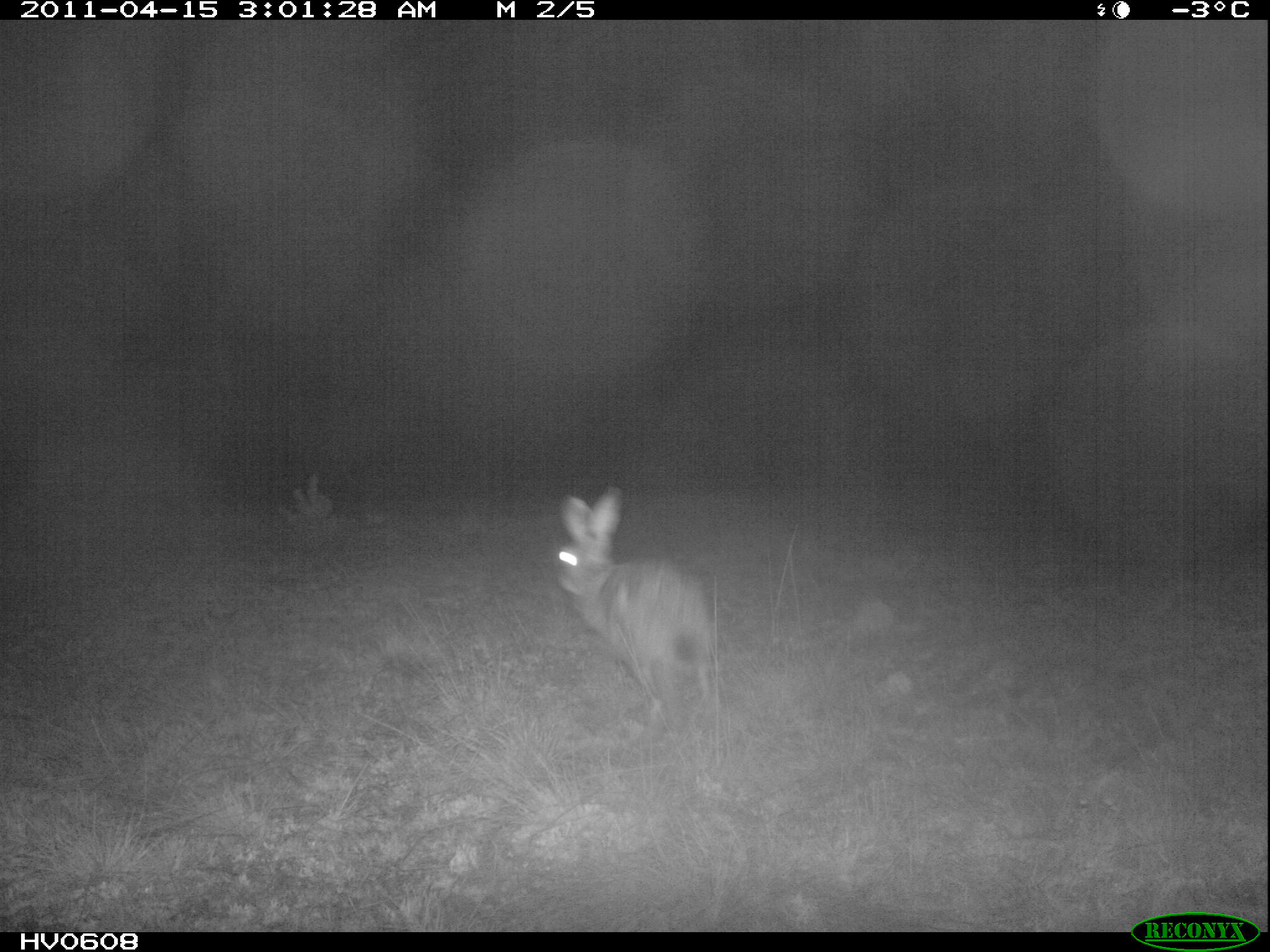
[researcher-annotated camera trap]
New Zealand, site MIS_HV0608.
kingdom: Animalia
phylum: Chordata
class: Mammalia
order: Lagomorpha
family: Leporidae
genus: Lepus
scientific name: Lepus europaeus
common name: brown hare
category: hare